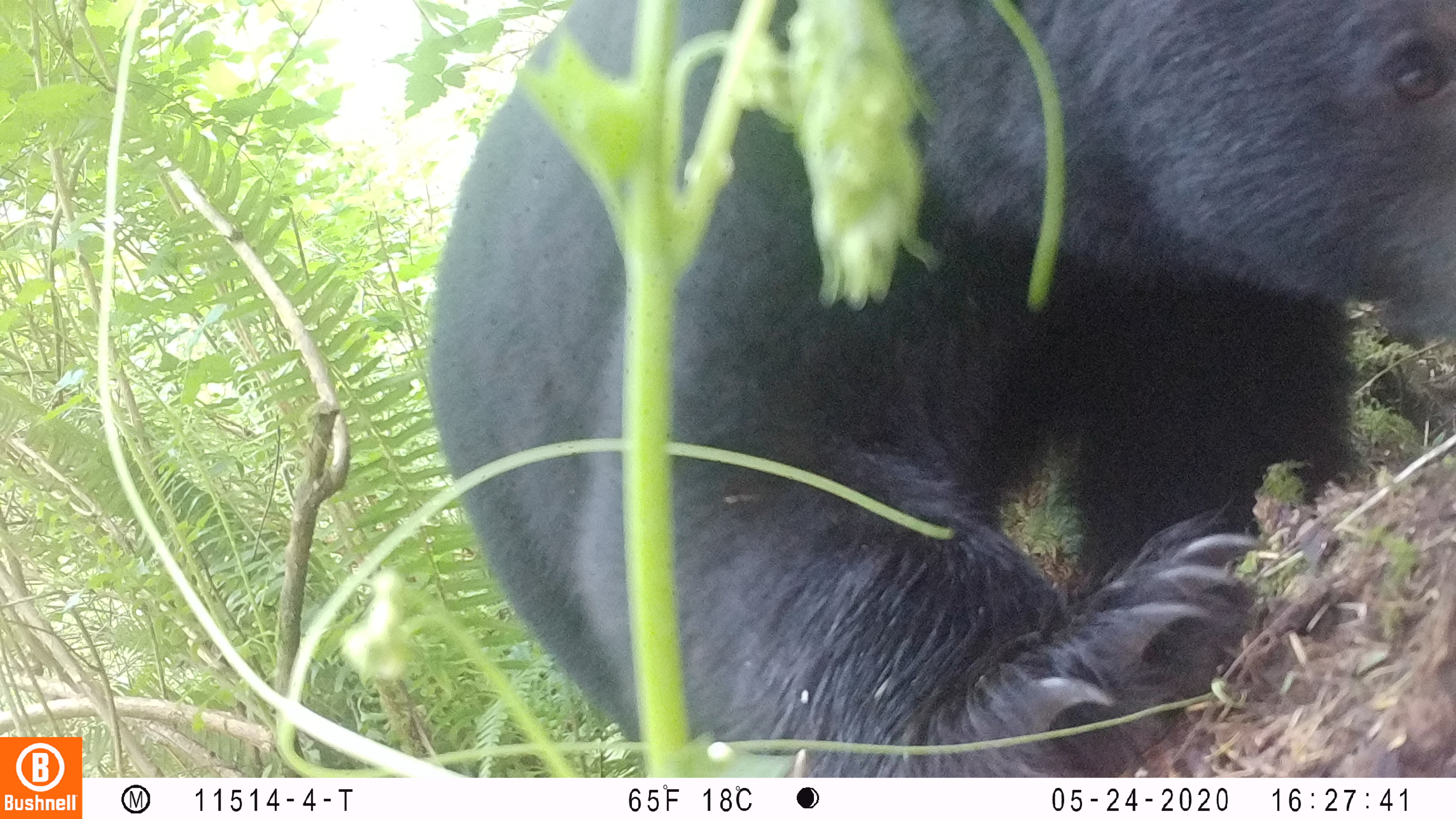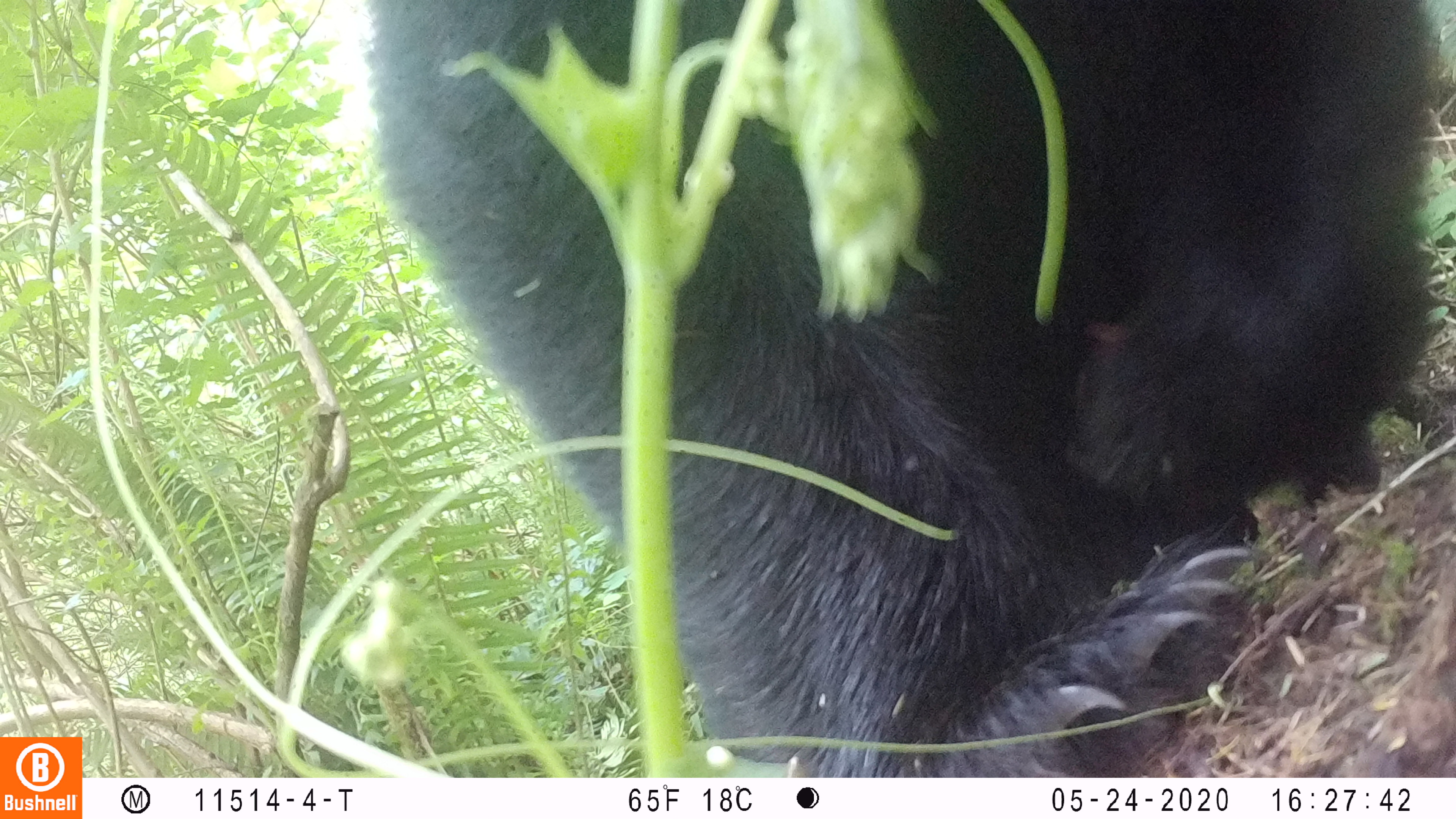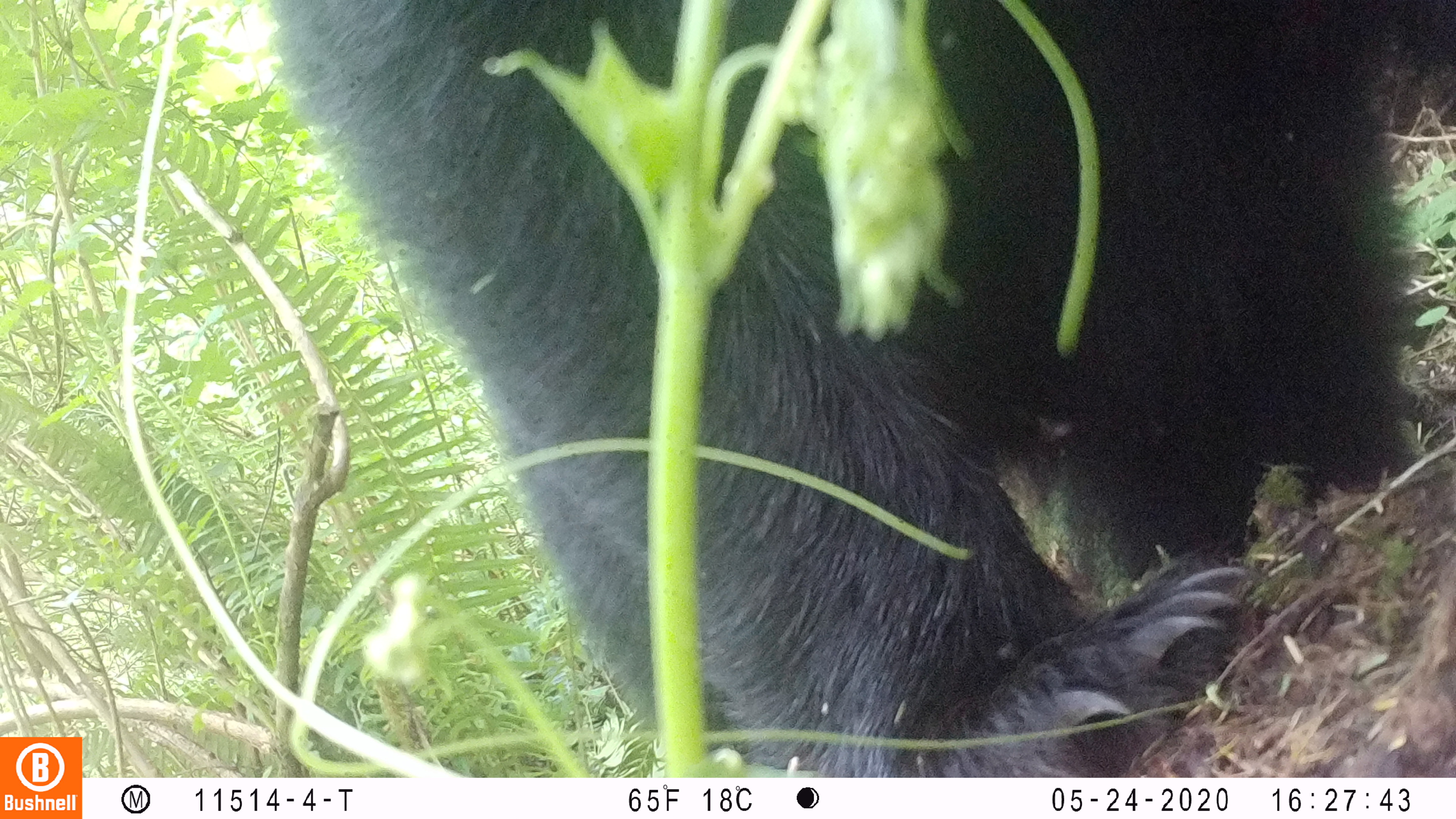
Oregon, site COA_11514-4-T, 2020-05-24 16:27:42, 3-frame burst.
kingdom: Animalia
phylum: Chordata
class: Mammalia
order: Carnivora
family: Ursidae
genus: Ursus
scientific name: Ursus americanus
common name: american black bear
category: black bear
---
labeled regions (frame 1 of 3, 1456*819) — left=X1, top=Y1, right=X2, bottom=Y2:
black bear: left=418, top=3, right=1451, bottom=768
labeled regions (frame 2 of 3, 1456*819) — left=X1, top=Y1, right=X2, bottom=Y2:
black bear: left=363, top=0, right=1438, bottom=765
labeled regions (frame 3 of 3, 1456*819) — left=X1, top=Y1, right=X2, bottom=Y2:
black bear: left=274, top=1, right=1430, bottom=763